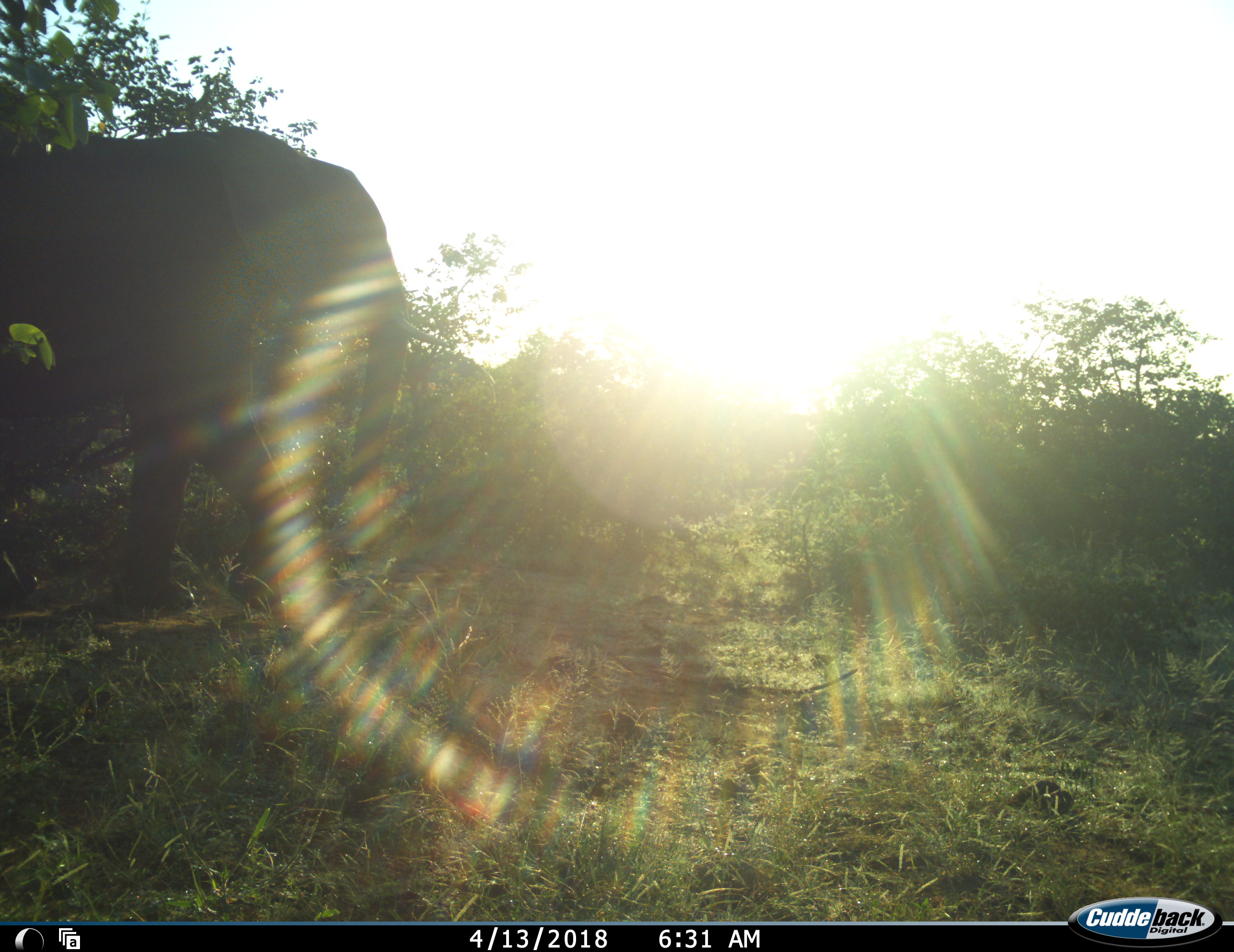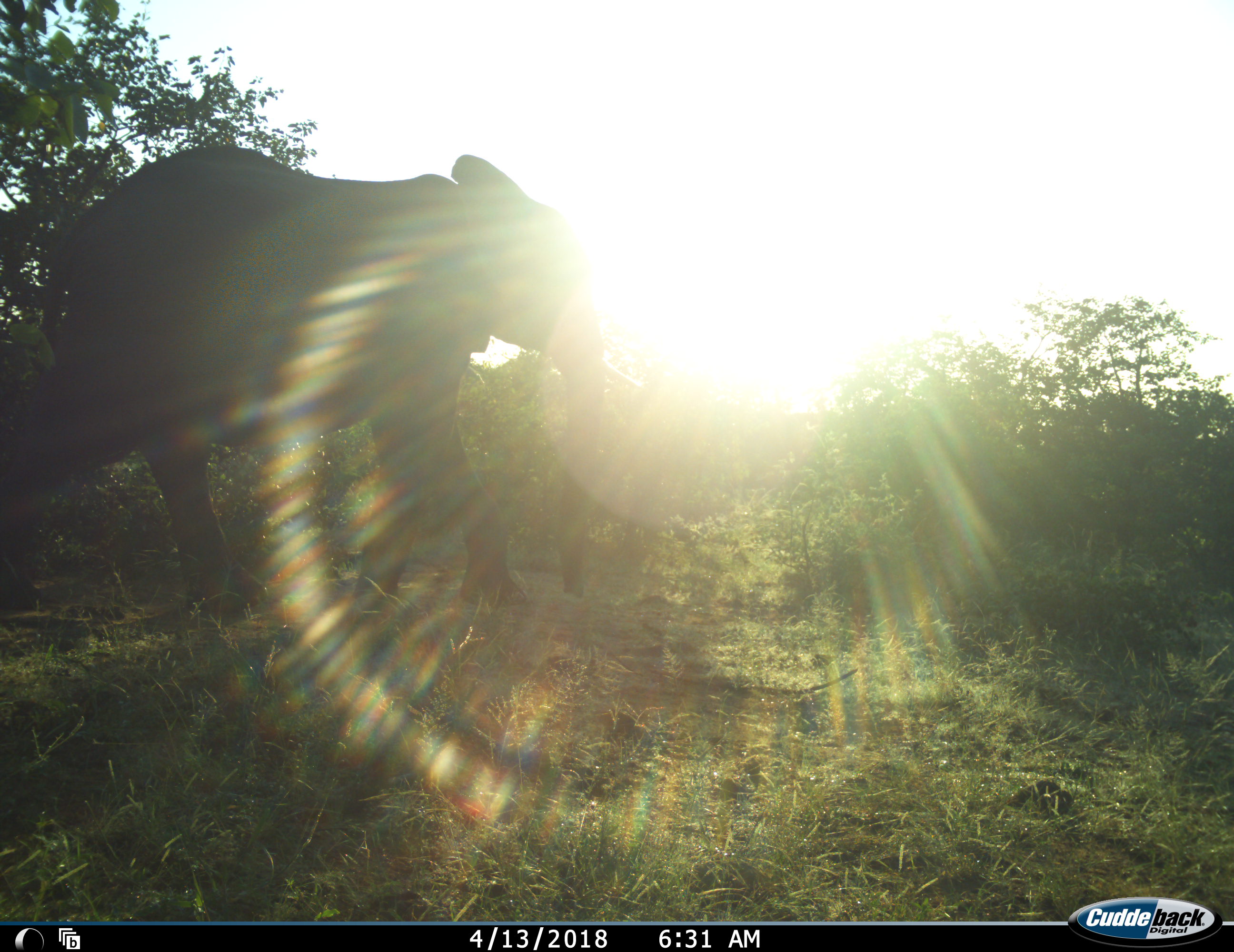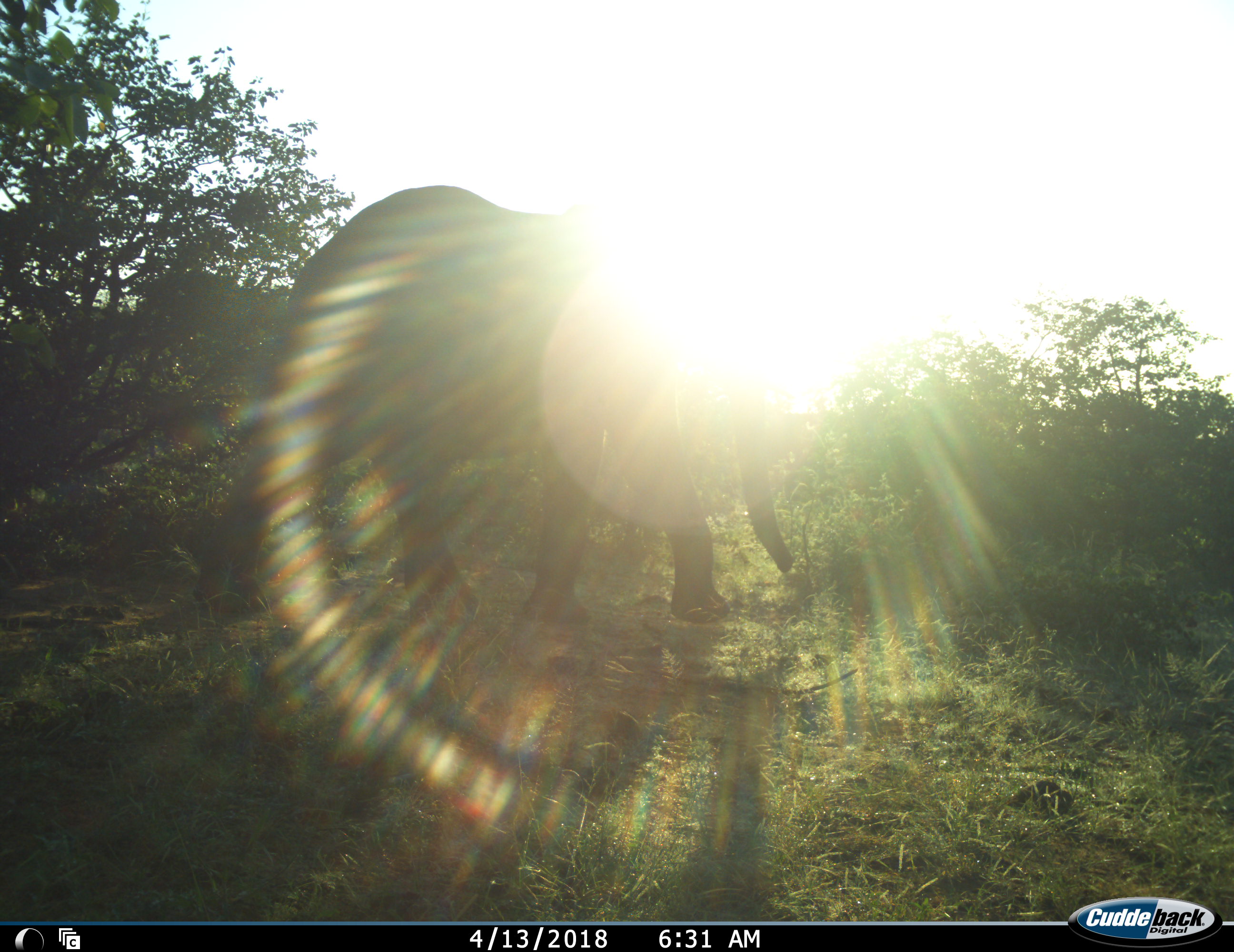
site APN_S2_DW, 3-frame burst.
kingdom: Animalia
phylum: Chordata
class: Mammalia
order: Proboscidea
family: Elephantidae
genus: Loxodonta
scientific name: Loxodonta africana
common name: african bush elephant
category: elephant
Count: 1.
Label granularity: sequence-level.